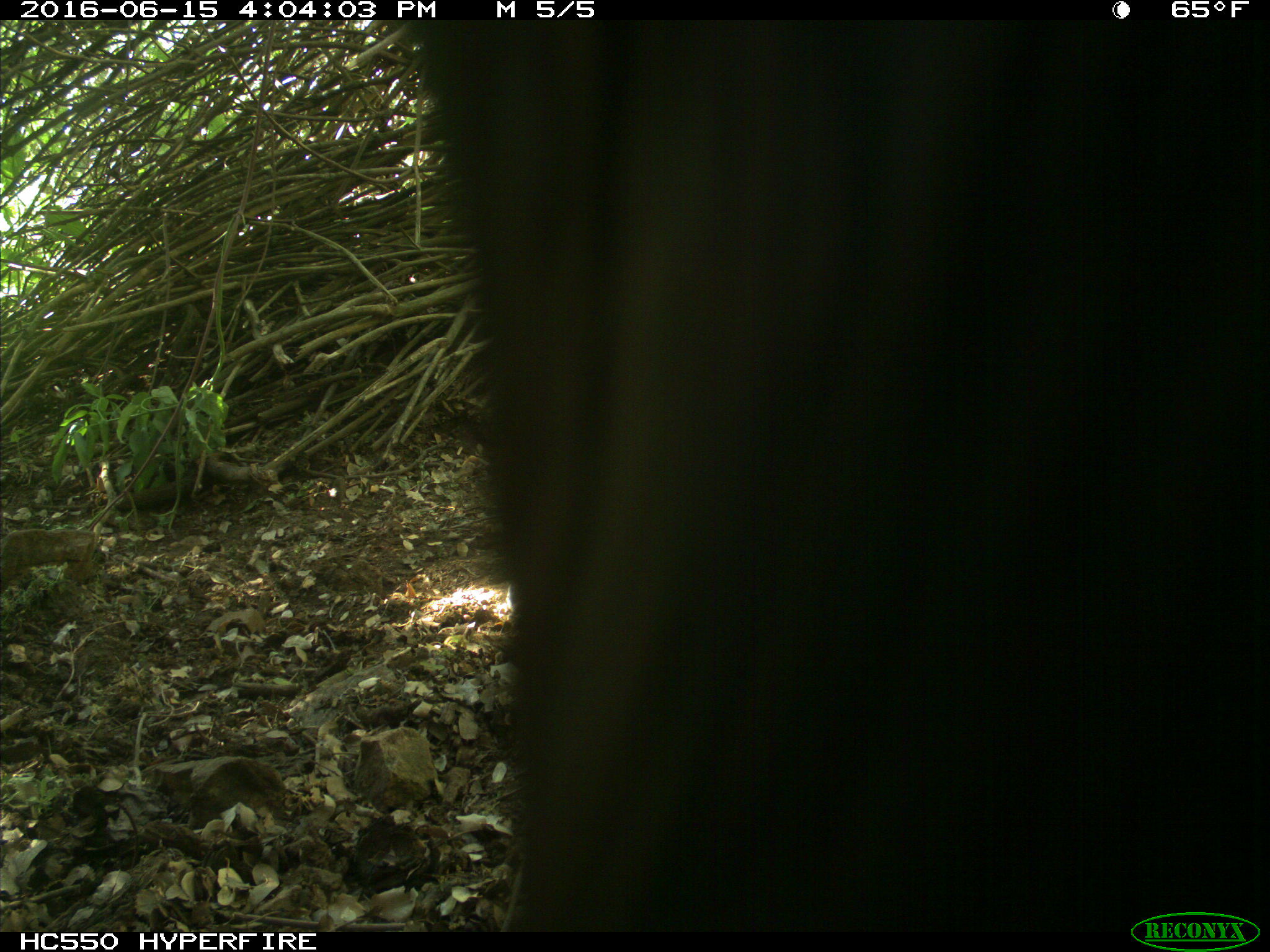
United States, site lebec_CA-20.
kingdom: Animalia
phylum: Chordata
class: Mammalia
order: Artiodactyla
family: Bovidae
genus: Bos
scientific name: Bos taurus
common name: domestic cow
Bos taurus (domestic cow).